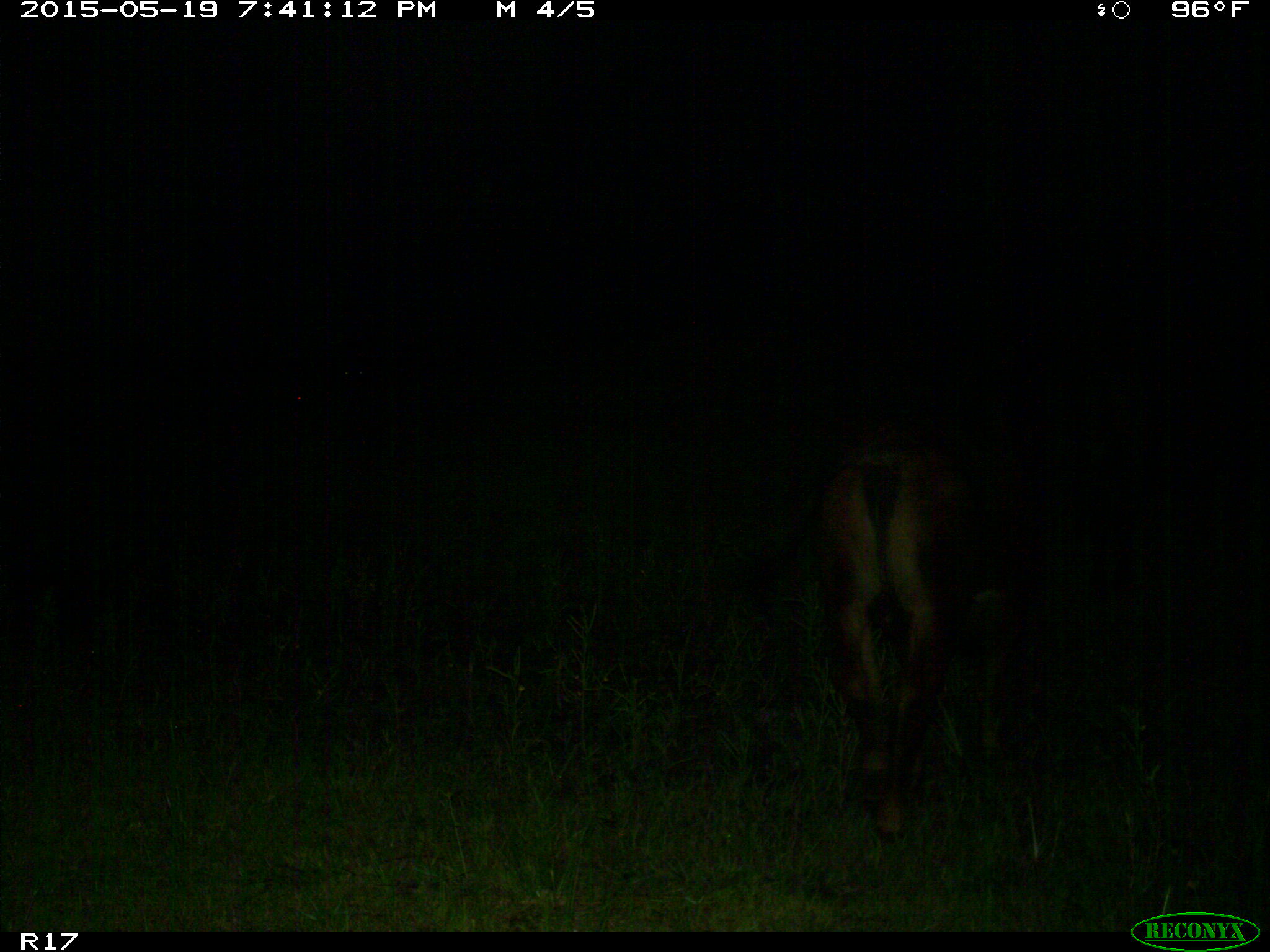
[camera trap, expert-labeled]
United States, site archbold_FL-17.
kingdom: Animalia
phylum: Chordata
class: Mammalia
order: Artiodactyla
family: Bovidae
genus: Bos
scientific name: Bos taurus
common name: domestic cow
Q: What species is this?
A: Bos taurus (domestic cow).